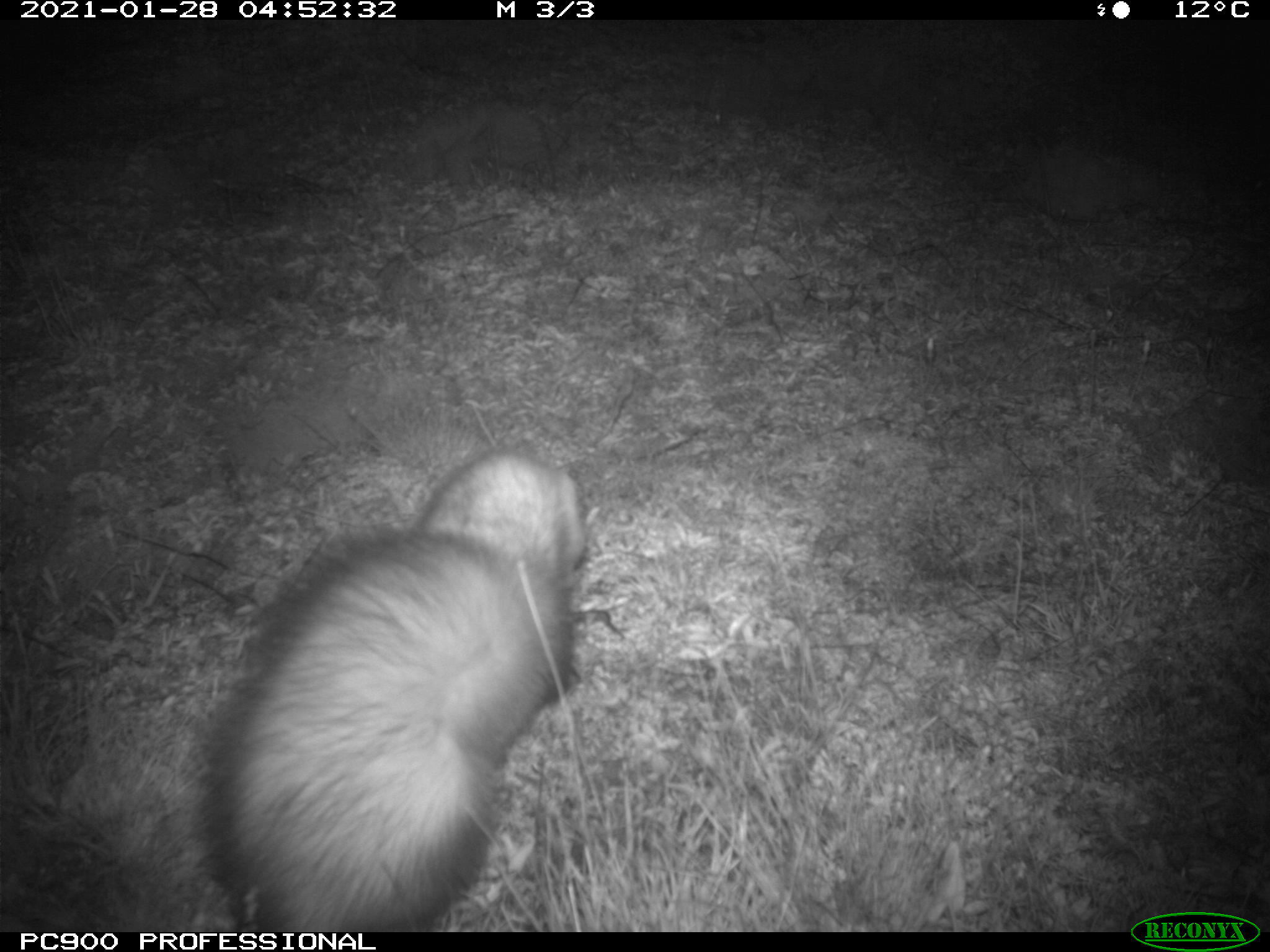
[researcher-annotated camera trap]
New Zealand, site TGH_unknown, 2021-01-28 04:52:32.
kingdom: Animalia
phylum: Chordata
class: Mammalia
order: Carnivora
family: Mustelidae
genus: Mustela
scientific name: Mustela furo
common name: ferret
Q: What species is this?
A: Ferret (Mustela furo).